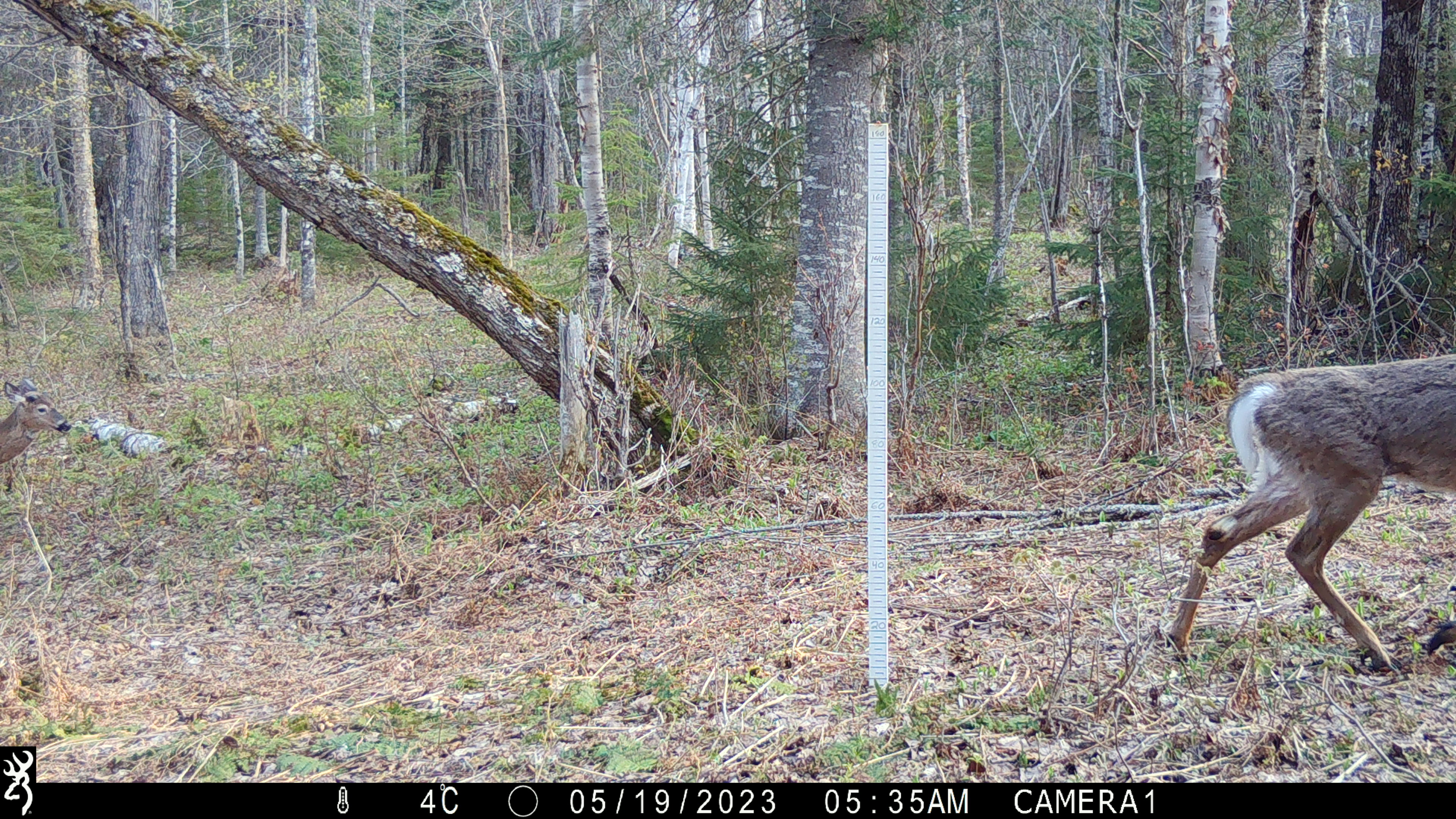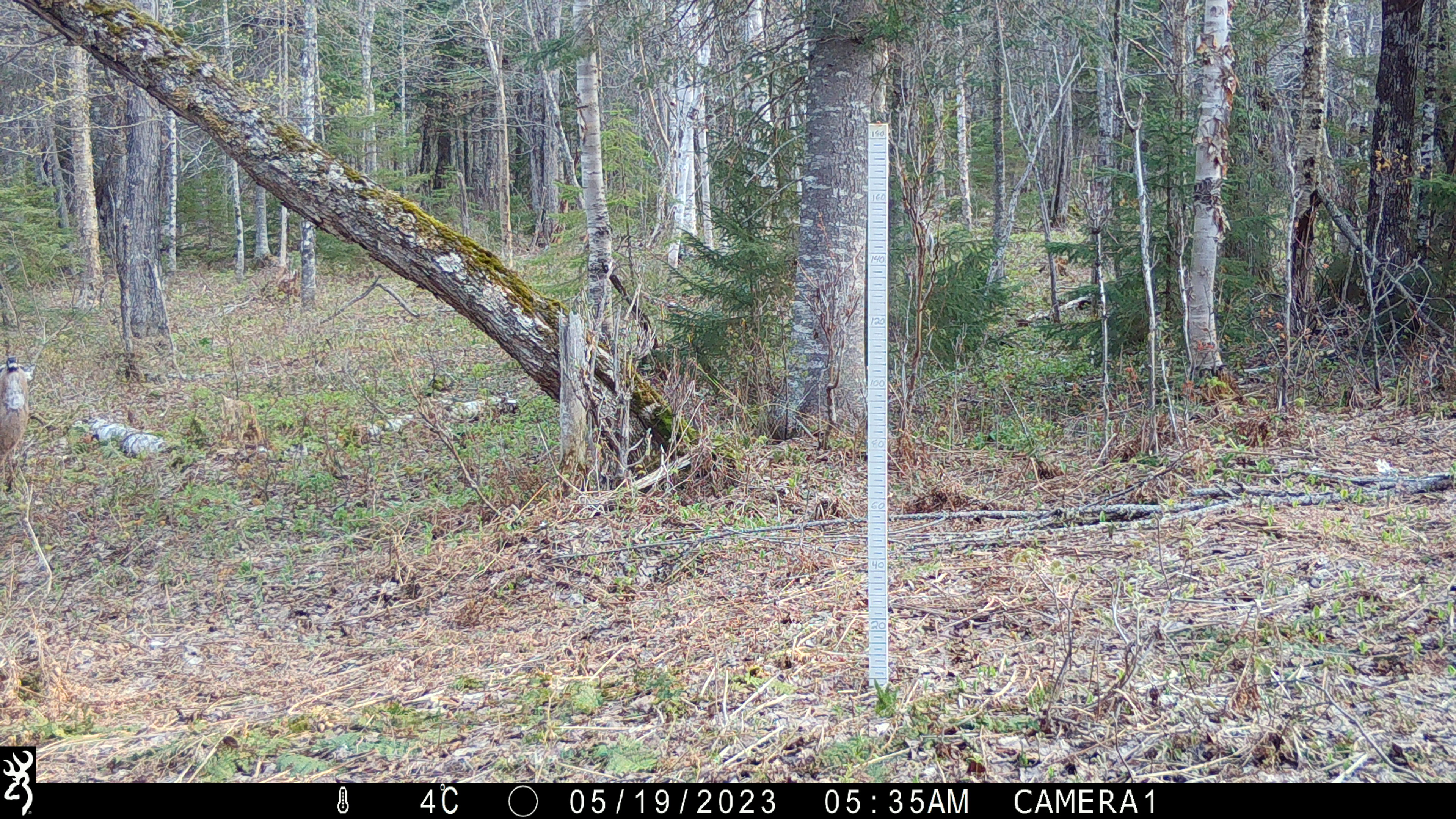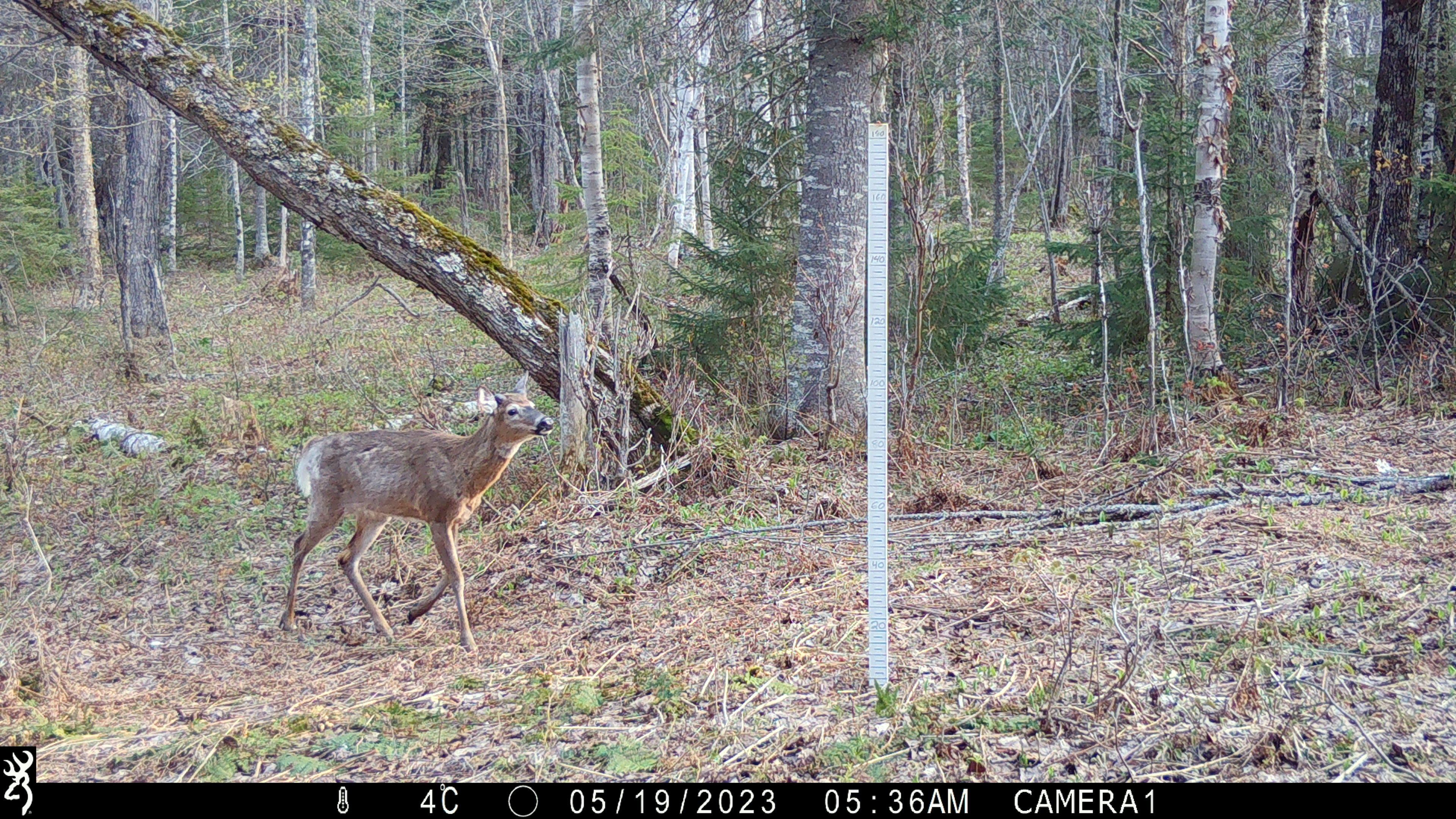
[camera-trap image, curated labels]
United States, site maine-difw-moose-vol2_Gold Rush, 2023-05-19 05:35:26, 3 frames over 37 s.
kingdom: Animalia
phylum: Chordata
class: Mammalia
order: Artiodactyla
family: Cervidae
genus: Odocoileus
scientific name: Odocoileus virginianus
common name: white-tailed deer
White-tailed deer (Odocoileus virginianus).